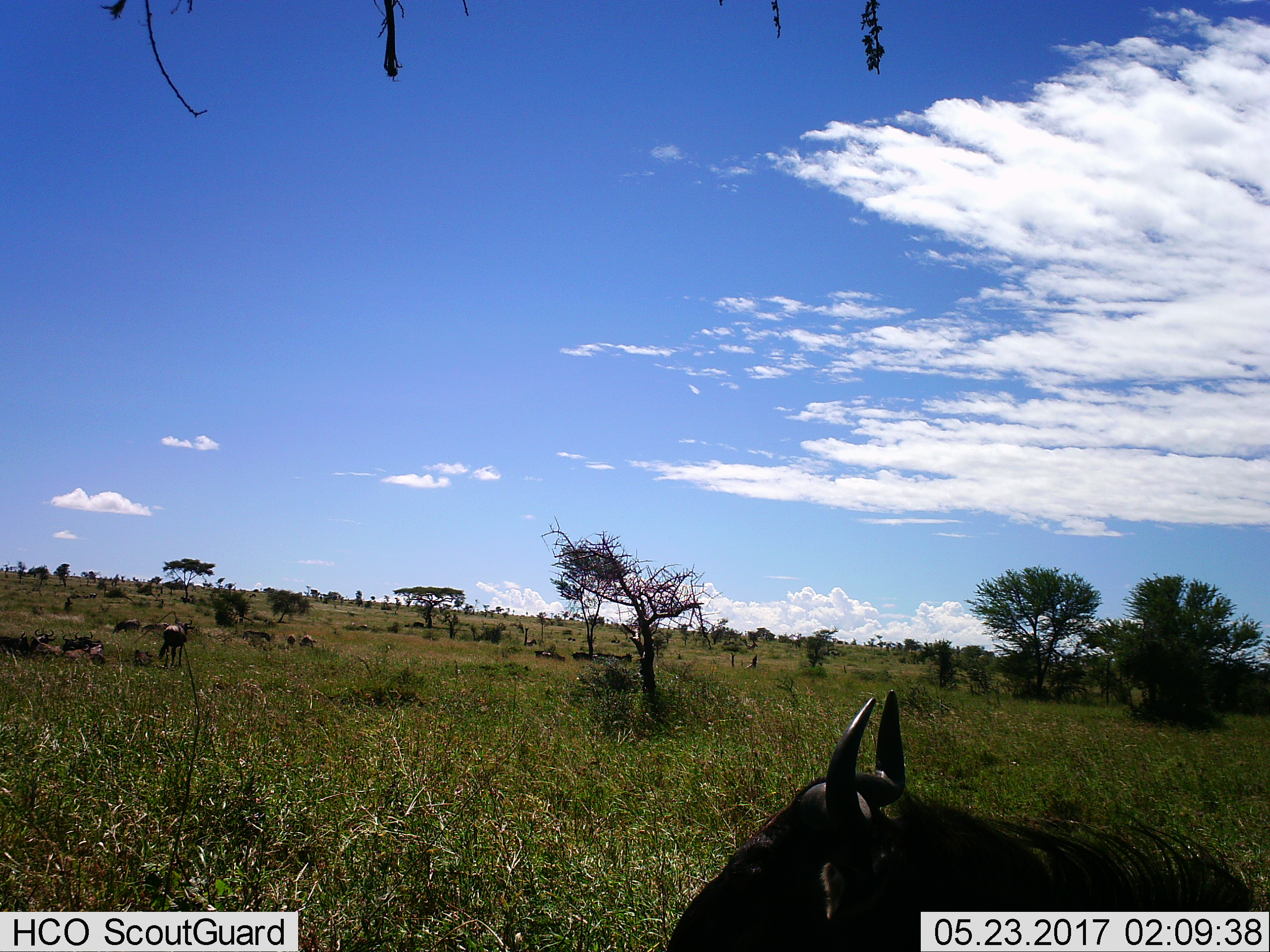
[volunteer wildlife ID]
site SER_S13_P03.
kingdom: Animalia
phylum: Chordata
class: Mammalia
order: Artiodactyla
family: Bovidae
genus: Connochaetes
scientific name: Connochaetes taurinus taurinus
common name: blue wildebeest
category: wildebeestblue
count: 7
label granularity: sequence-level